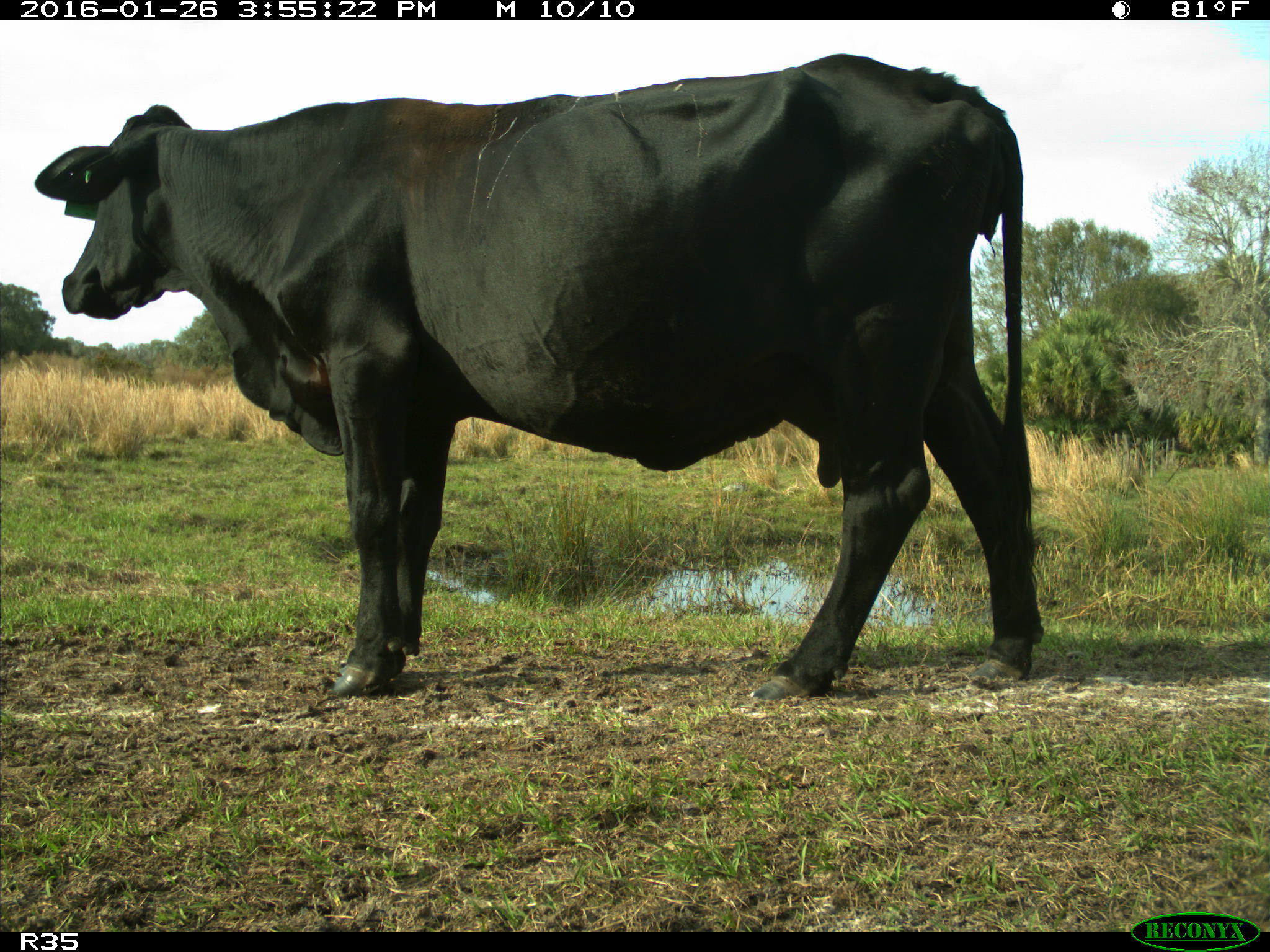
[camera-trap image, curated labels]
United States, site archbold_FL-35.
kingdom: Animalia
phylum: Chordata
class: Mammalia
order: Artiodactyla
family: Bovidae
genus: Bos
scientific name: Bos taurus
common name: domestic cow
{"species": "Bos taurus (domestic cow)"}